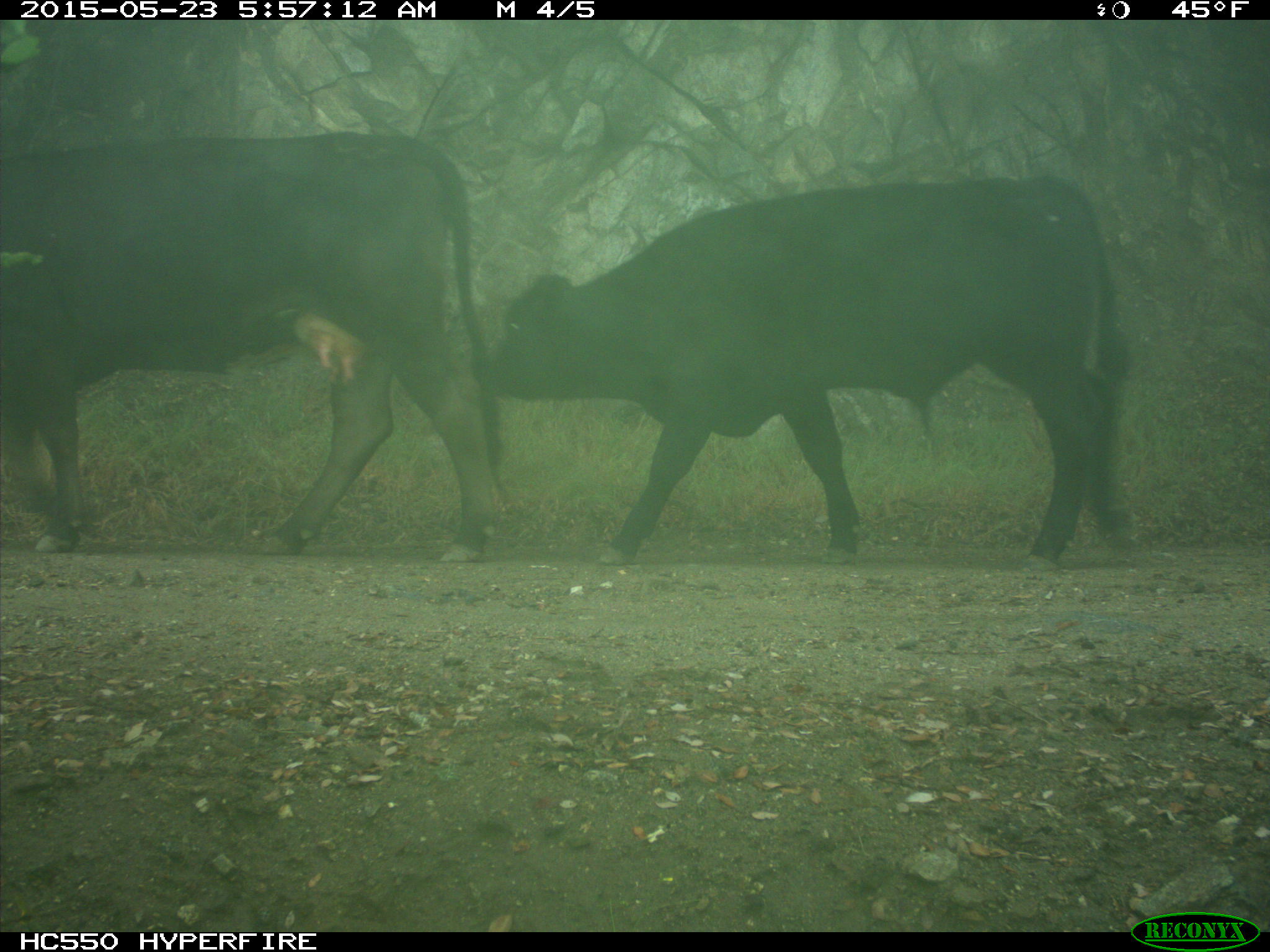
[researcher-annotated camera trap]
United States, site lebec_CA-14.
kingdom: Animalia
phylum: Chordata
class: Mammalia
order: Artiodactyla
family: Bovidae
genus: Bos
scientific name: Bos taurus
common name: domestic cow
Bos taurus (domestic cow).